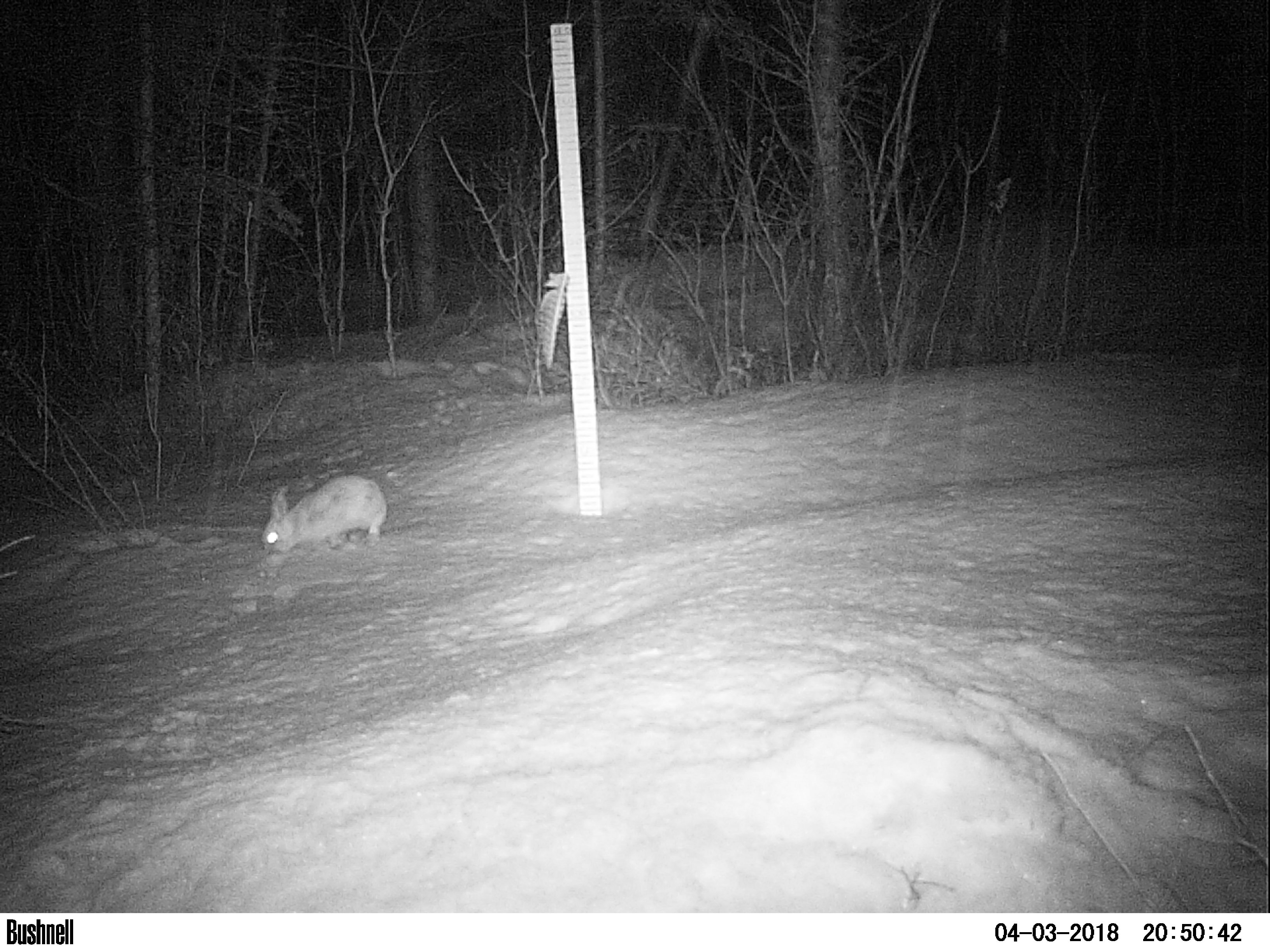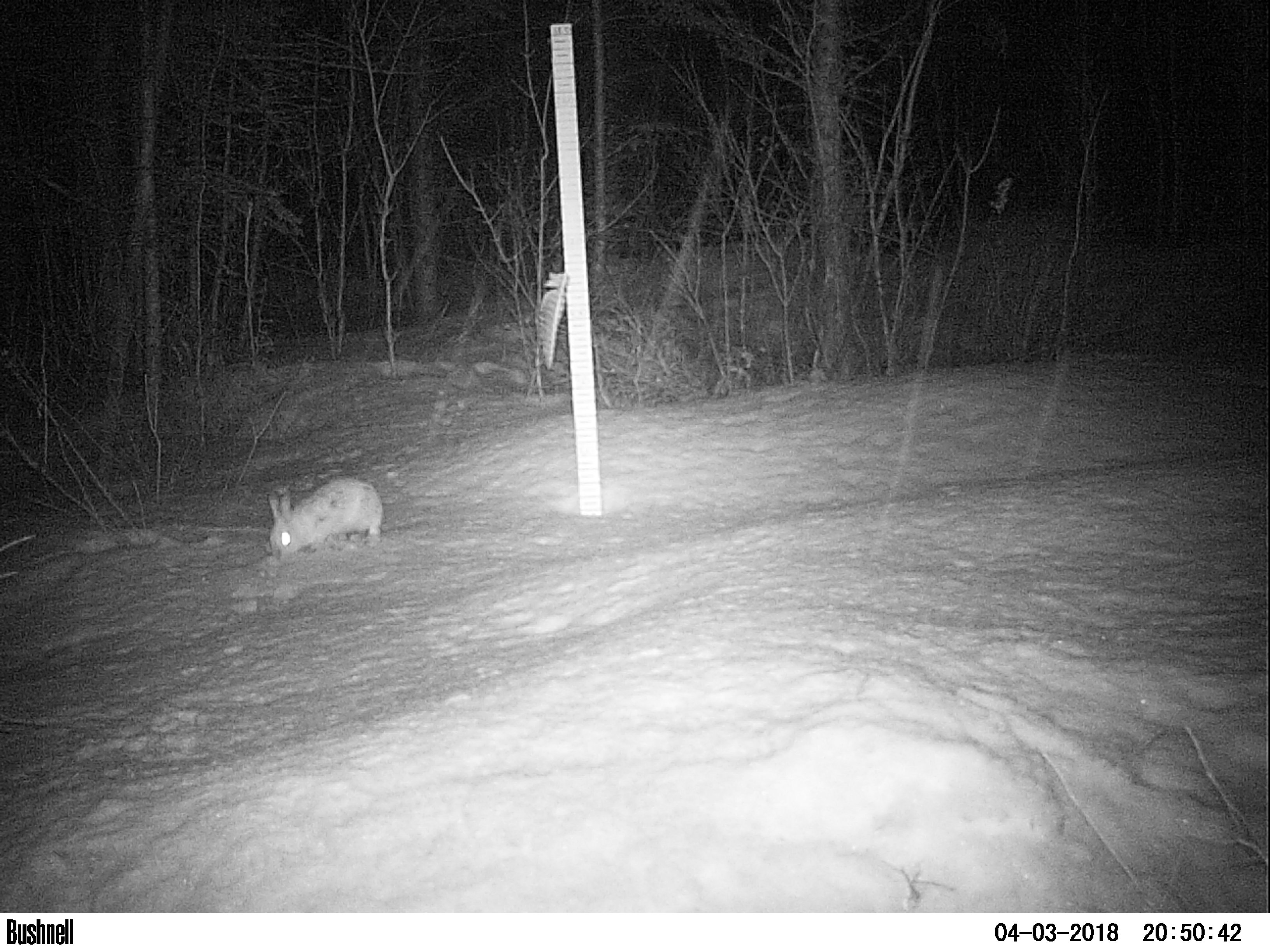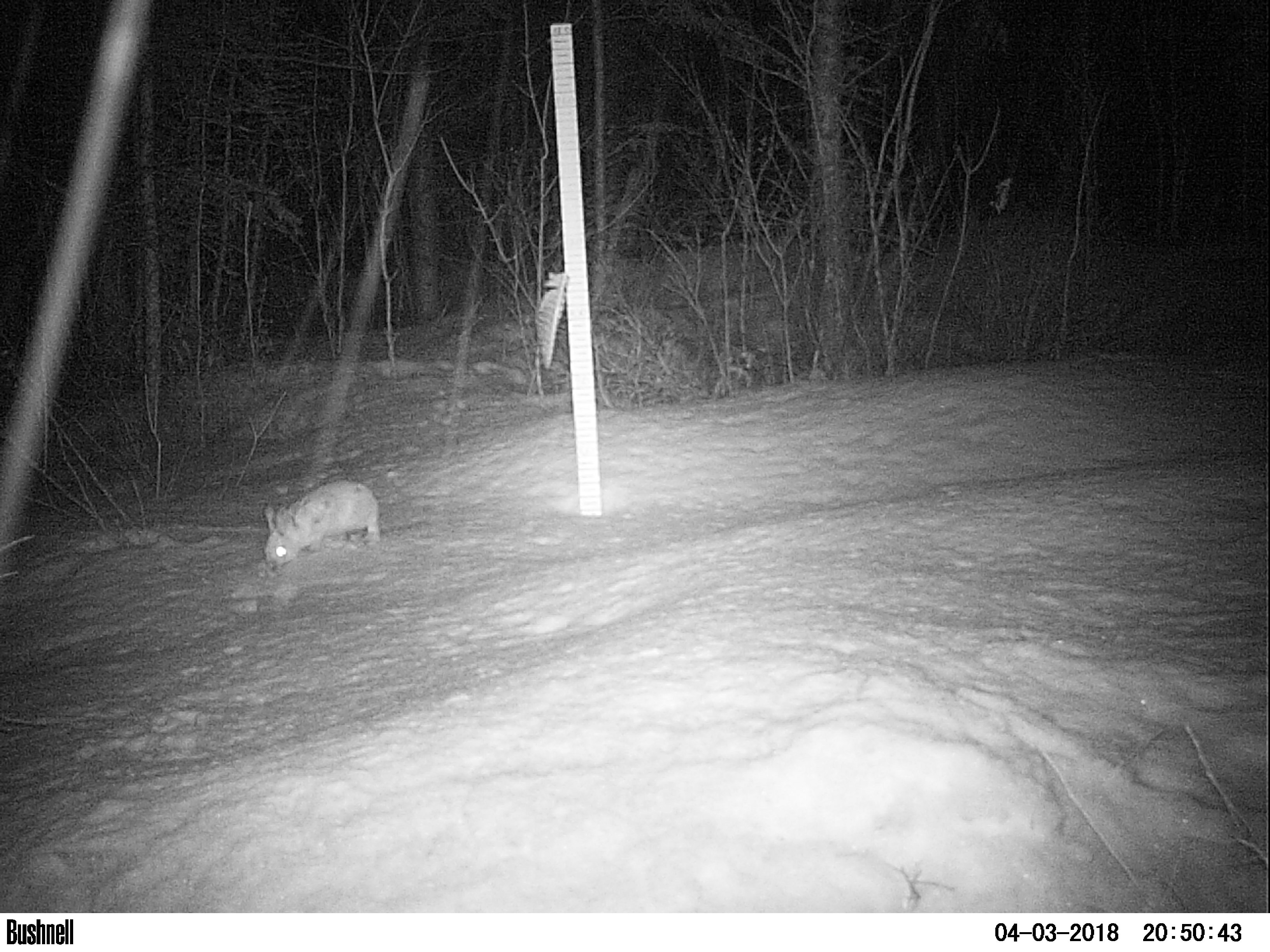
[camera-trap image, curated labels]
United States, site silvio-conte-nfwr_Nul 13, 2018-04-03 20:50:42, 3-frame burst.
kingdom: Animalia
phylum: Chordata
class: Mammalia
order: Lagomorpha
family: Leporidae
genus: Lepus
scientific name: Lepus americanus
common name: snowshoe hare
Snowshoe hare (Lepus americanus).